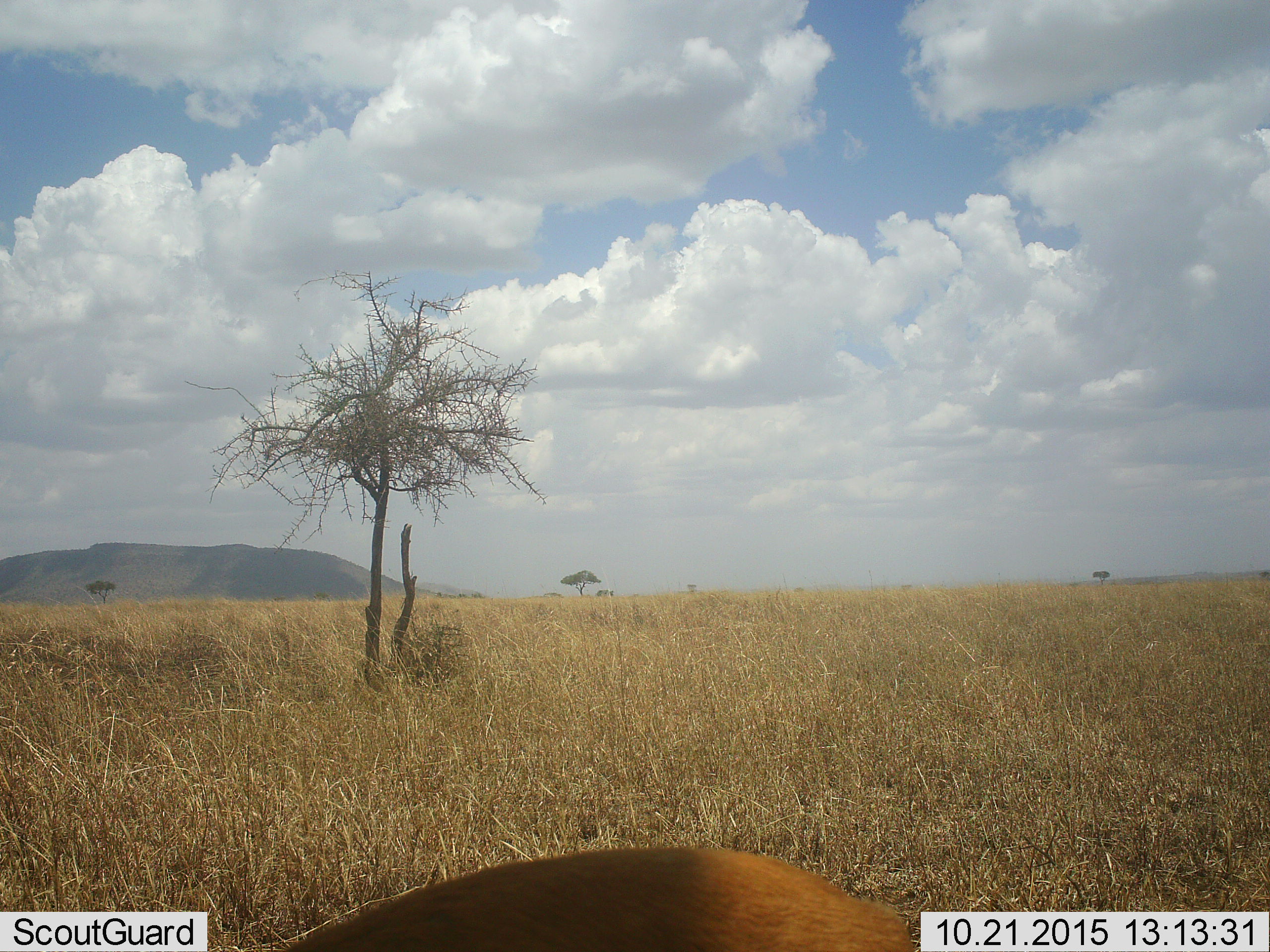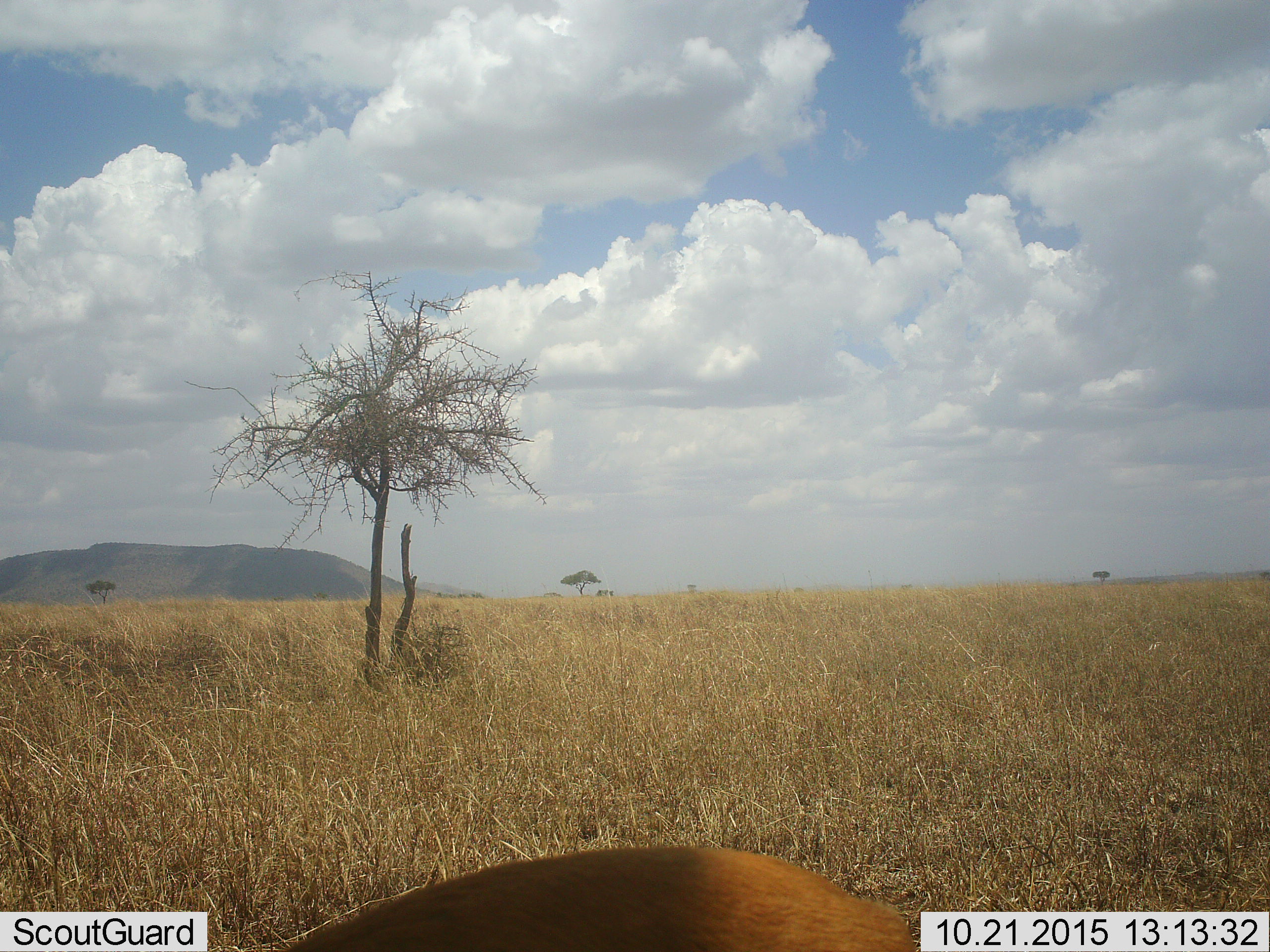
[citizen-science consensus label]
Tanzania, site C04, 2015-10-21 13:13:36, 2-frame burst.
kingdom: Animalia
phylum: Chordata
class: Mammalia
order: Artiodactyla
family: Bovidae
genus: Eudorcas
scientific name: Eudorcas thomsonii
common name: thomson's gazelle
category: gazellethomsons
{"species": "gazellethomsons (thomson's gazelle) (Eudorcas thomsonii)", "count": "1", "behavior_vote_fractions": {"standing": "78%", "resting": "0%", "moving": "0%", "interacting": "0%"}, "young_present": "0%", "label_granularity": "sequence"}